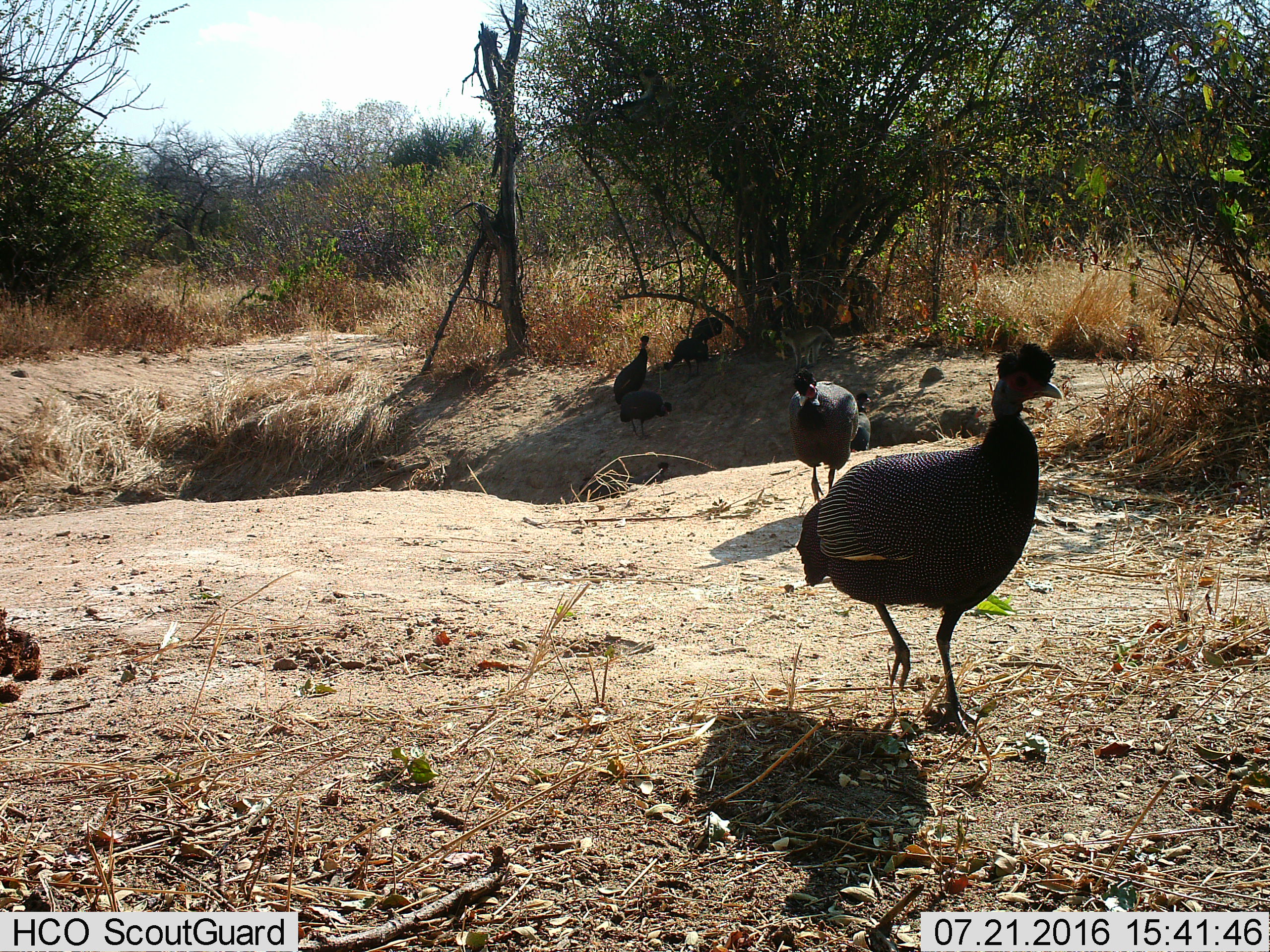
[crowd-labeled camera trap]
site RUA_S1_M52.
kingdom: Animalia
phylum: Chordata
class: Aves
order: Galliformes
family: Numididae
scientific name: Numididae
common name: guineafowl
Guineafowl (Numididae), count 7. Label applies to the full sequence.